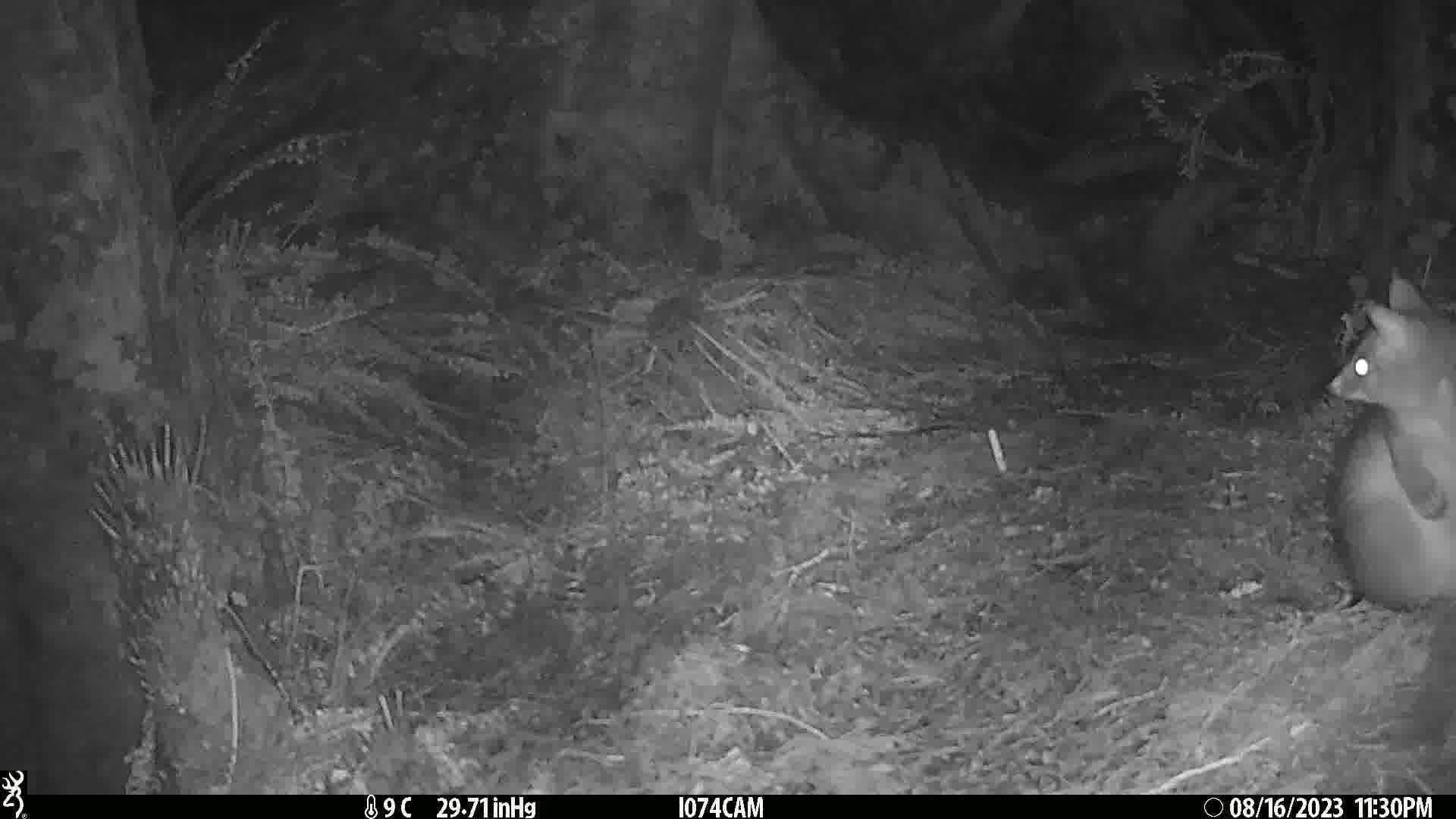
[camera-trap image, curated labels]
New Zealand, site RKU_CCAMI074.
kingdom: Animalia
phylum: Chordata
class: Mammalia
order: Diprotodontia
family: Phalangeridae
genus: Trichosurus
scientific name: Trichosurus vulpecula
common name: common brushtail possum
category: possum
Possum (common brushtail possum) (Trichosurus vulpecula).